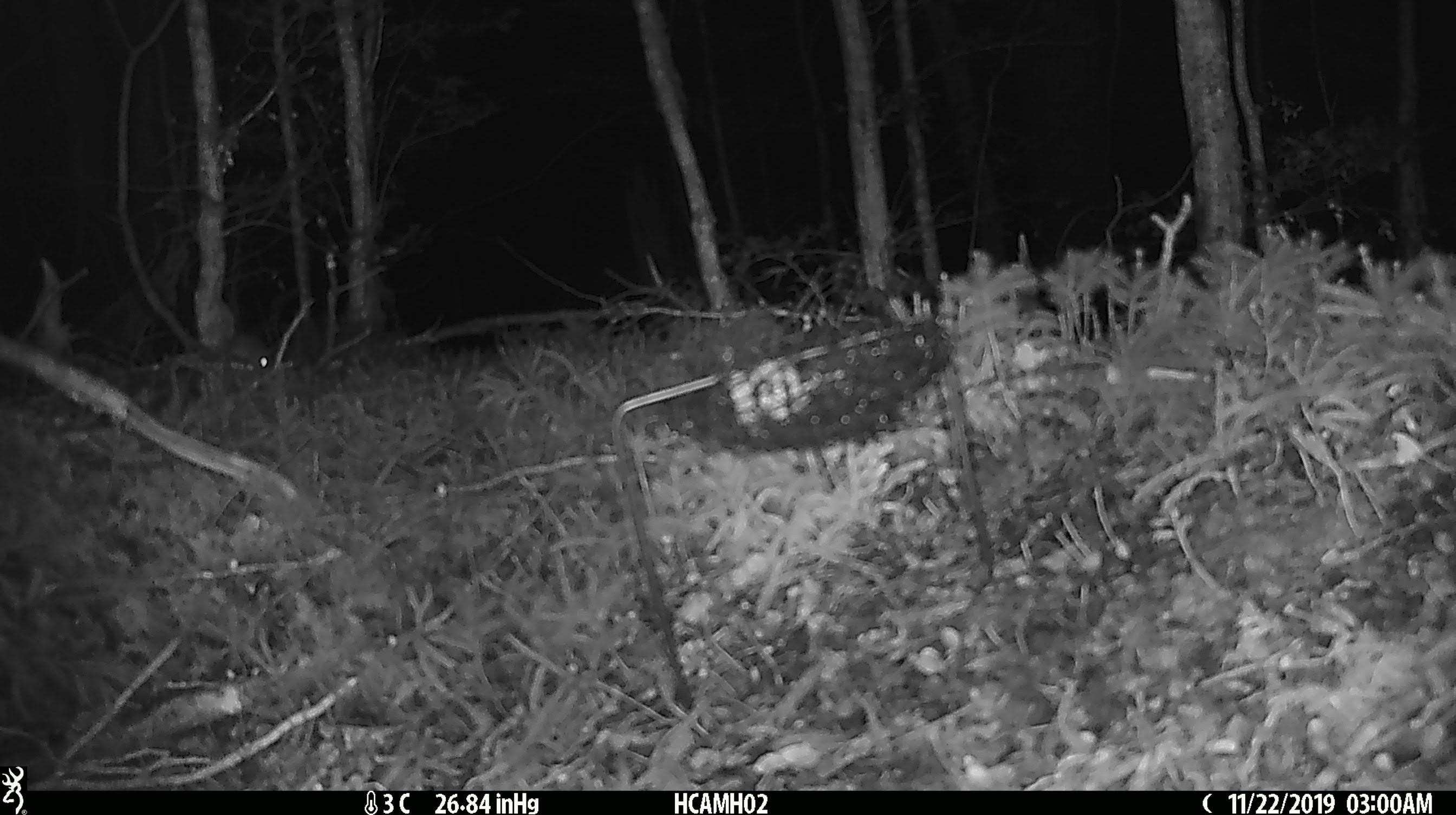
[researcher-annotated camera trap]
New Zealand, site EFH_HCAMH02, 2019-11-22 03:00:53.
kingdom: Animalia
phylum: Chordata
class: Mammalia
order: Rodentia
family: Muridae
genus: Mus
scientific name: Mus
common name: mouse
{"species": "mouse (Mus)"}